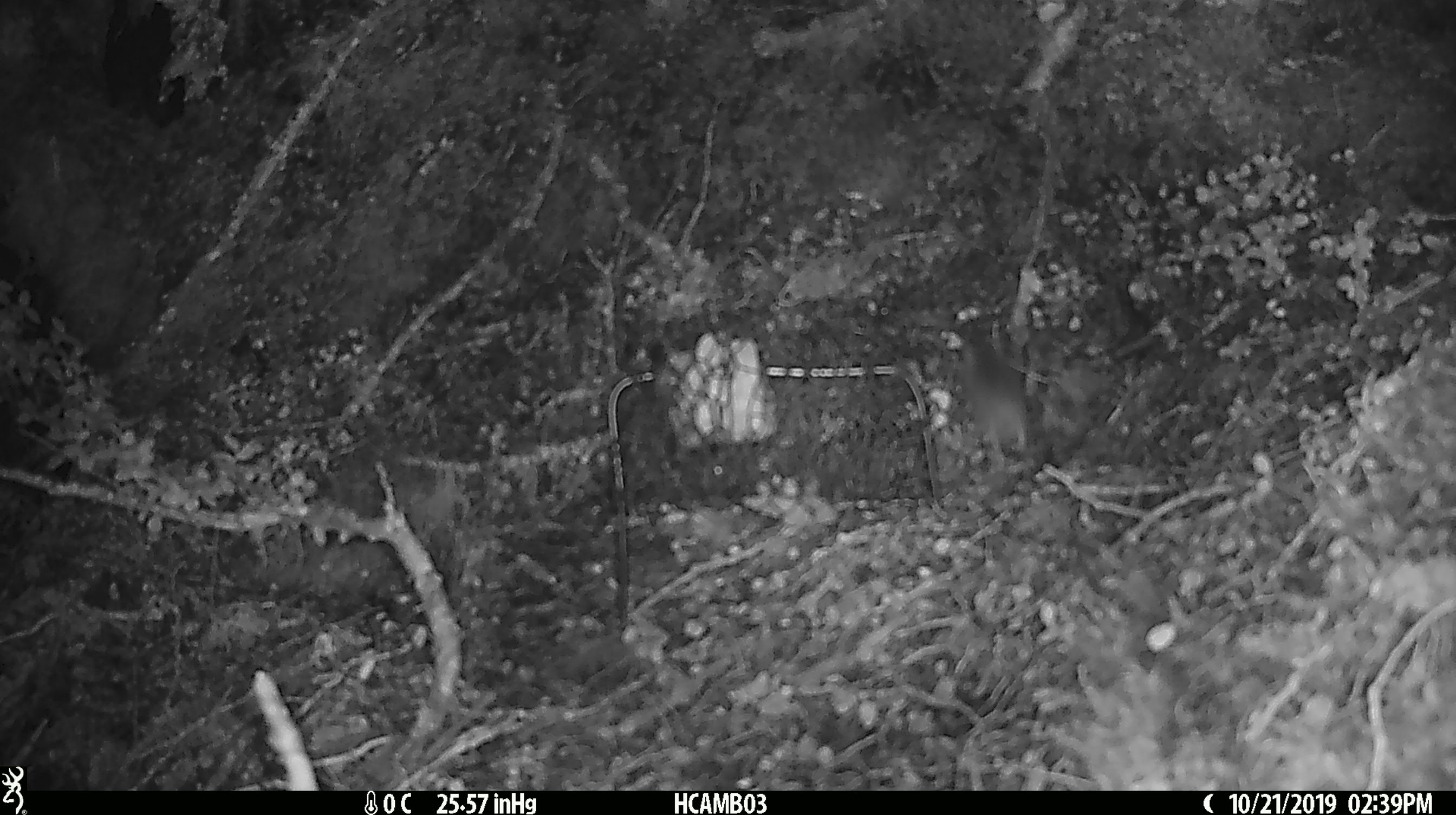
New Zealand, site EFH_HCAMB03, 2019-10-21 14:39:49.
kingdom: Animalia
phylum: Chordata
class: Mammalia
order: Rodentia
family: Muridae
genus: Mus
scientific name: Mus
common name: mouse